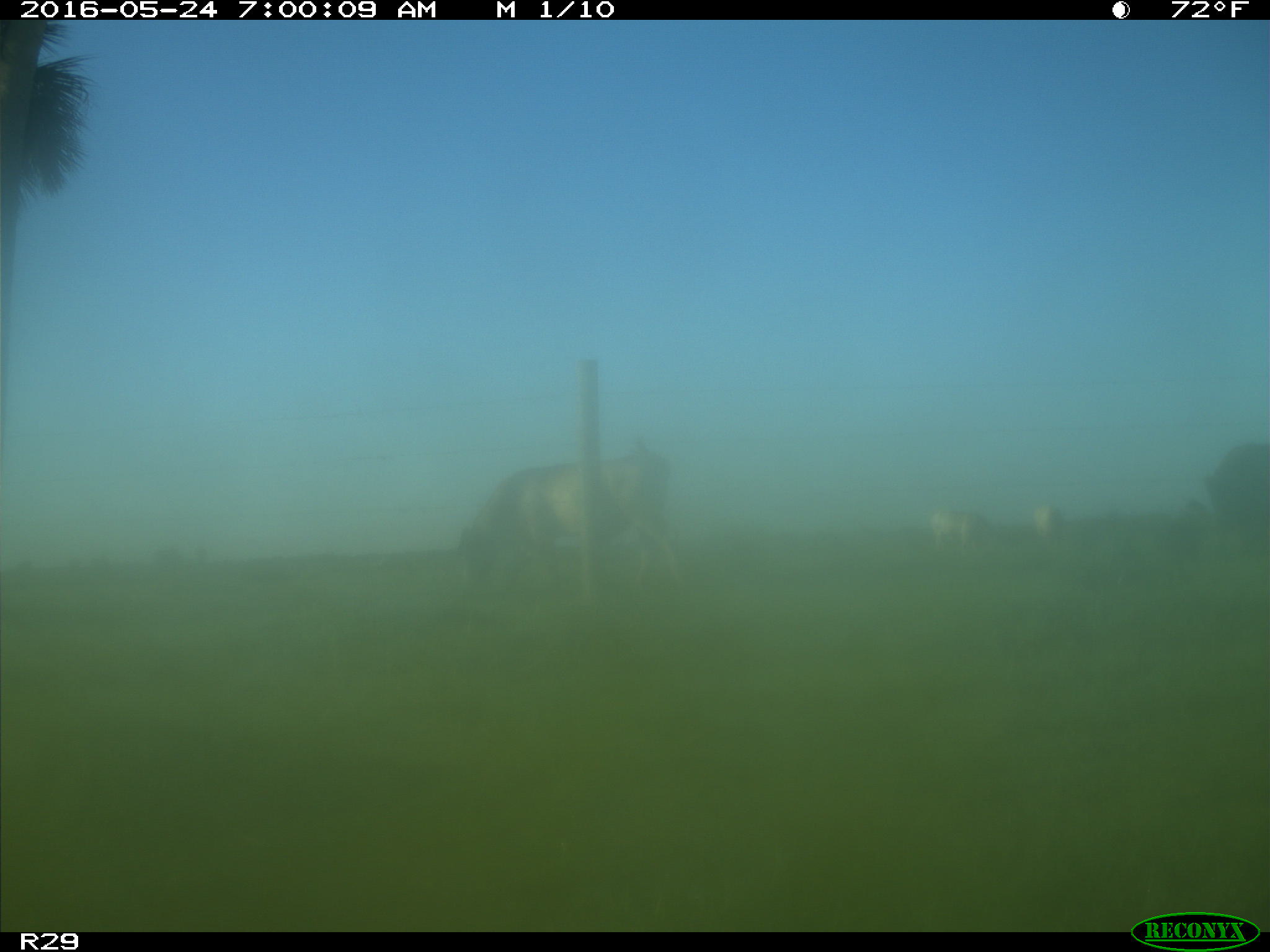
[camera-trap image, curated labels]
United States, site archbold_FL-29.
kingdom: Animalia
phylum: Chordata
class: Mammalia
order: Artiodactyla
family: Bovidae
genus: Bos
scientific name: Bos taurus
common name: domestic cow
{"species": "Bos taurus (domestic cow)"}